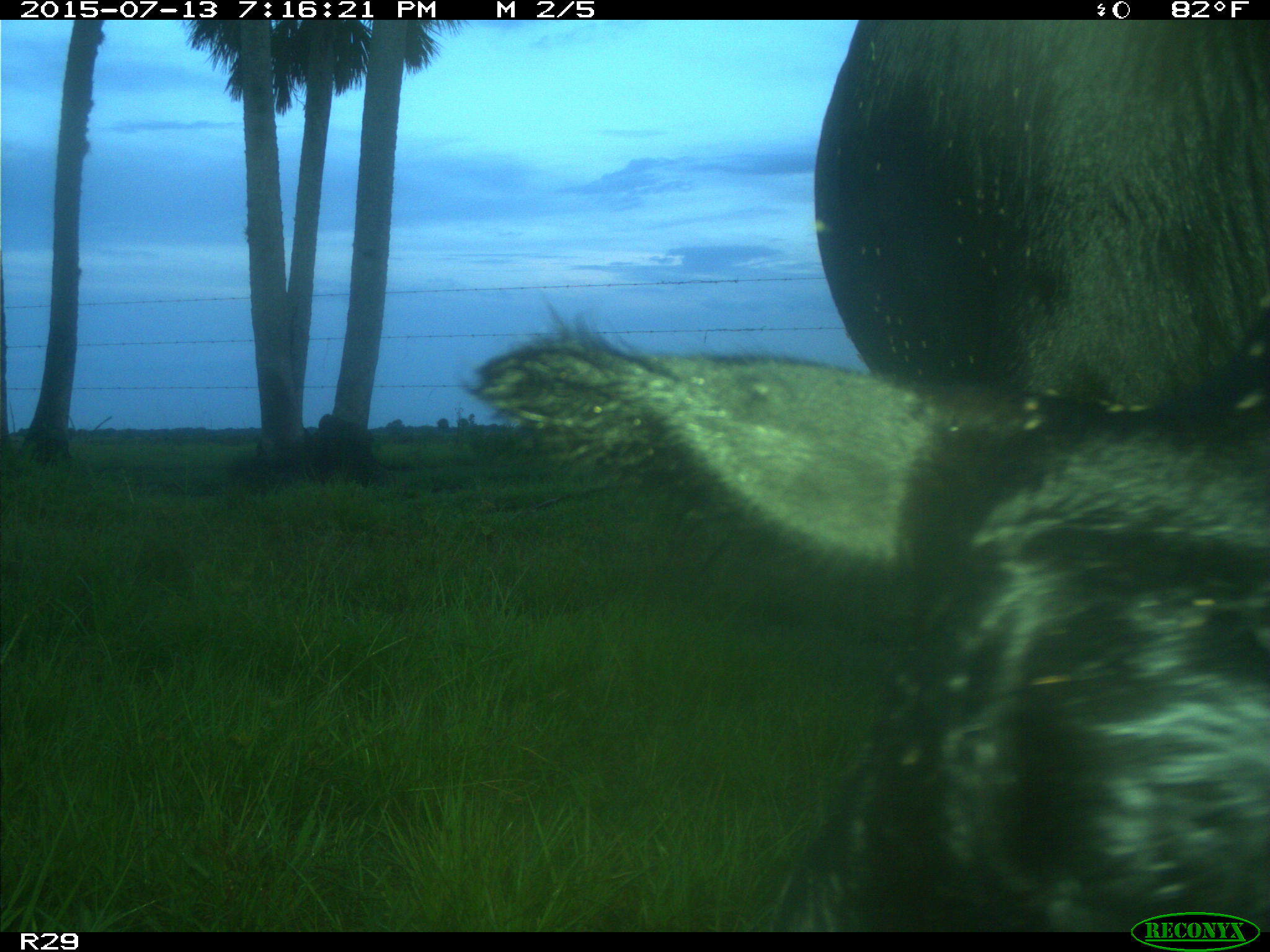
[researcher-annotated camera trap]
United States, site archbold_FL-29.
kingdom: Animalia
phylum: Chordata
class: Mammalia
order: Artiodactyla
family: Bovidae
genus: Bos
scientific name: Bos taurus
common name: domestic cow